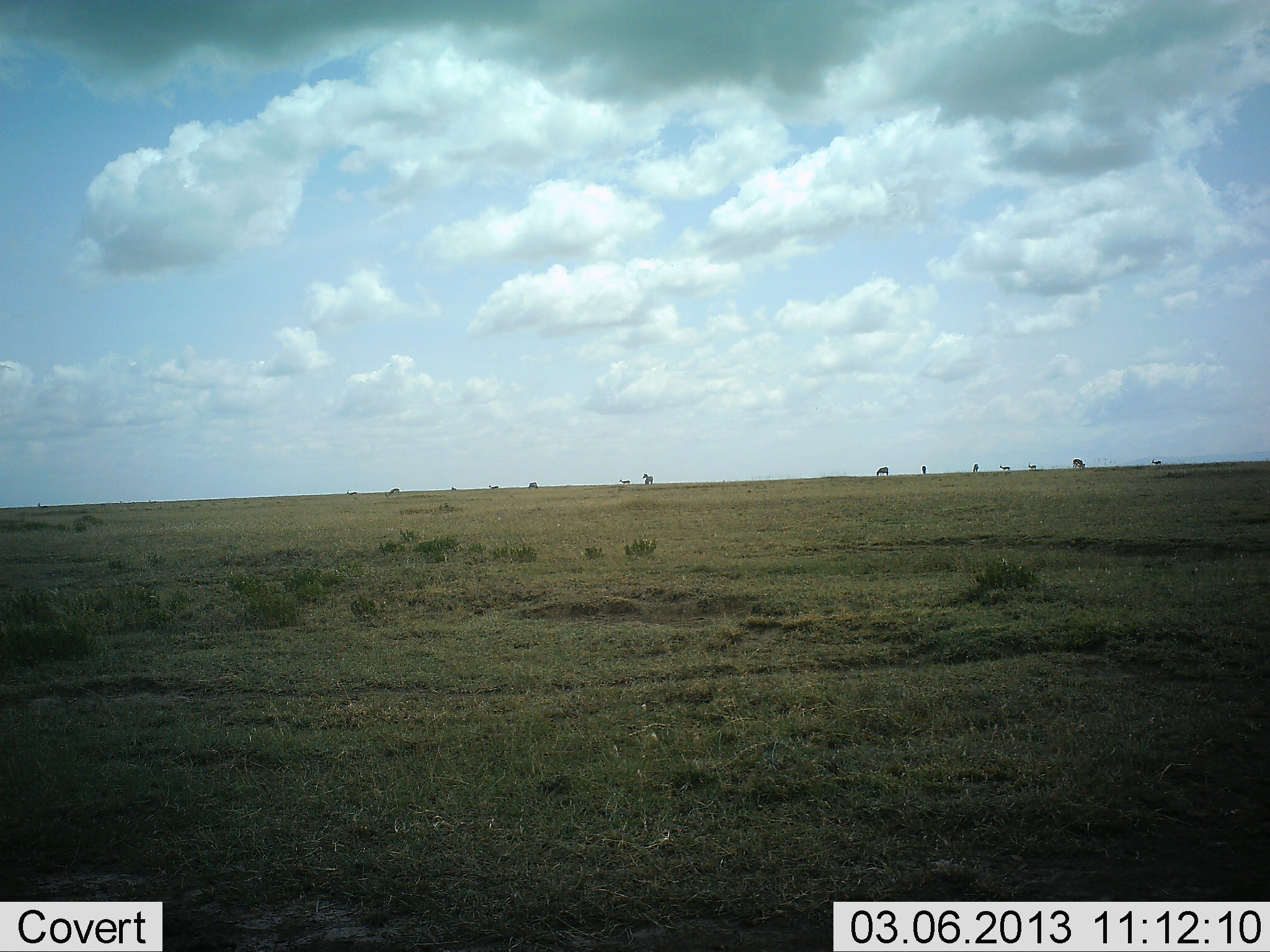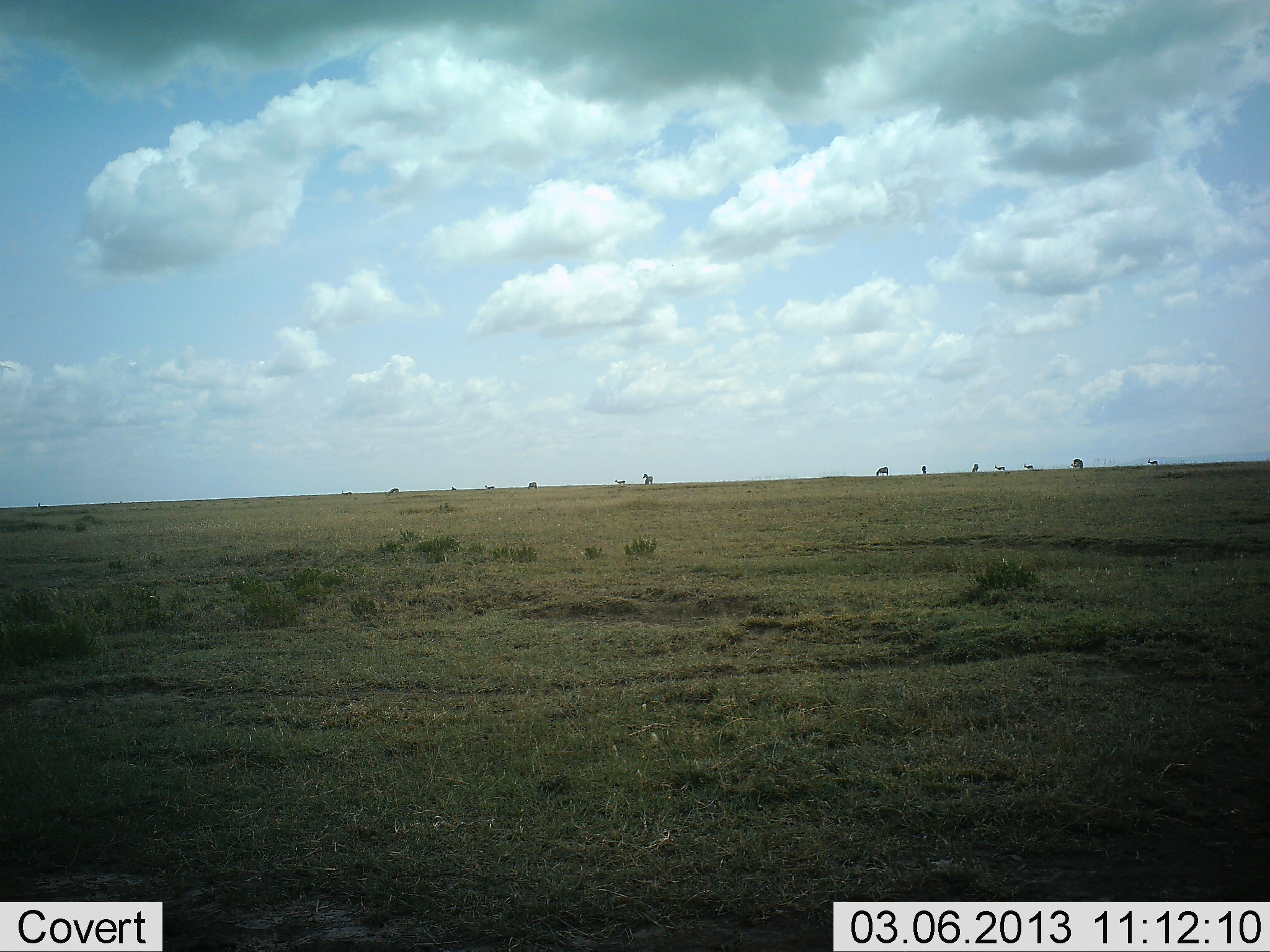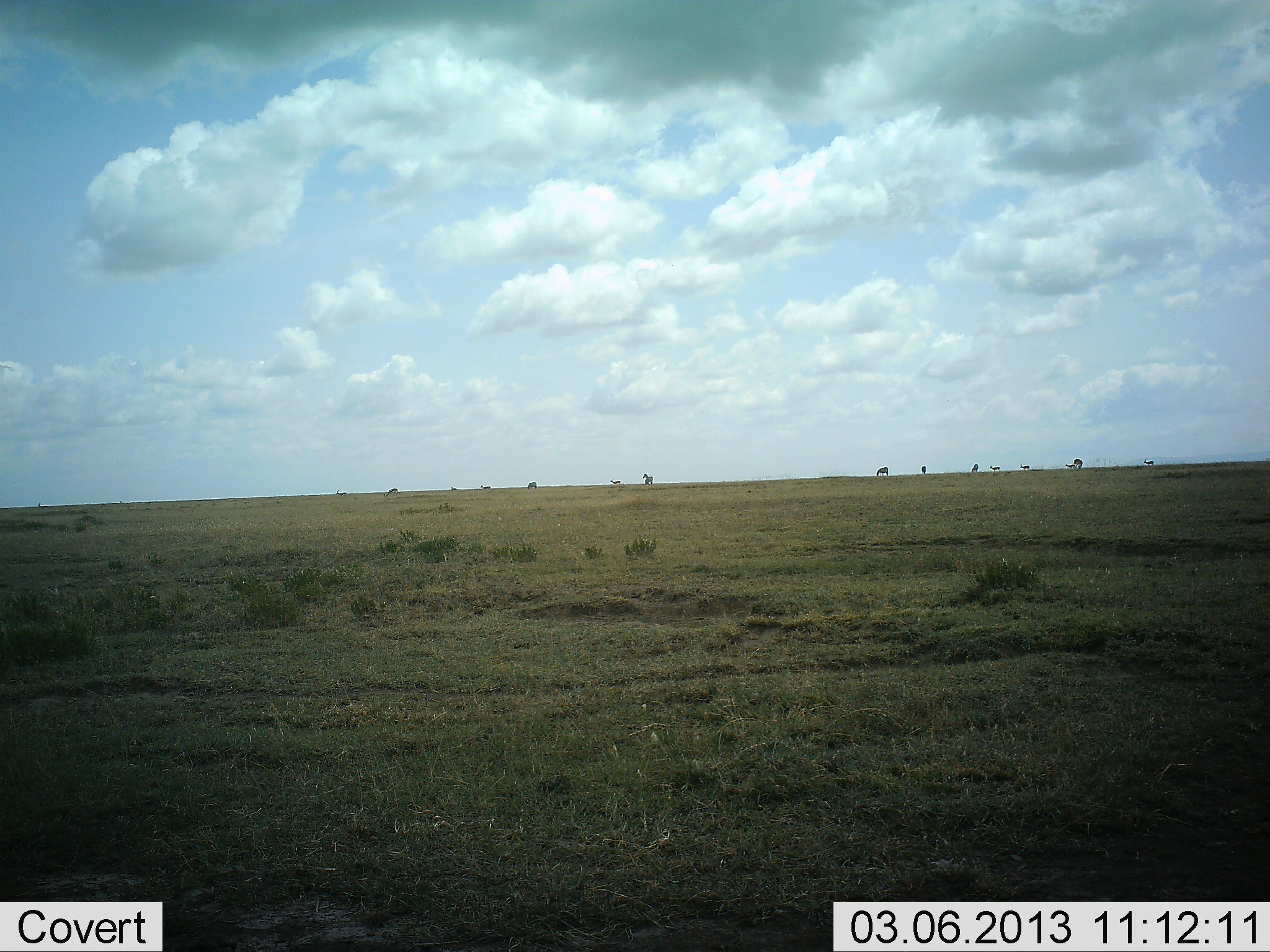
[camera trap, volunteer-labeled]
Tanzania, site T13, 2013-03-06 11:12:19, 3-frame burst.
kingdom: Animalia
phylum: Chordata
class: Mammalia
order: Artiodactyla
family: Bovidae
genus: Eudorcas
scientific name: Eudorcas thomsonii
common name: thomson's gazelle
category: gazellethomsons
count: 7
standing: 20%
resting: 0%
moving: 80%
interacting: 0%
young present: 0%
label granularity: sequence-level